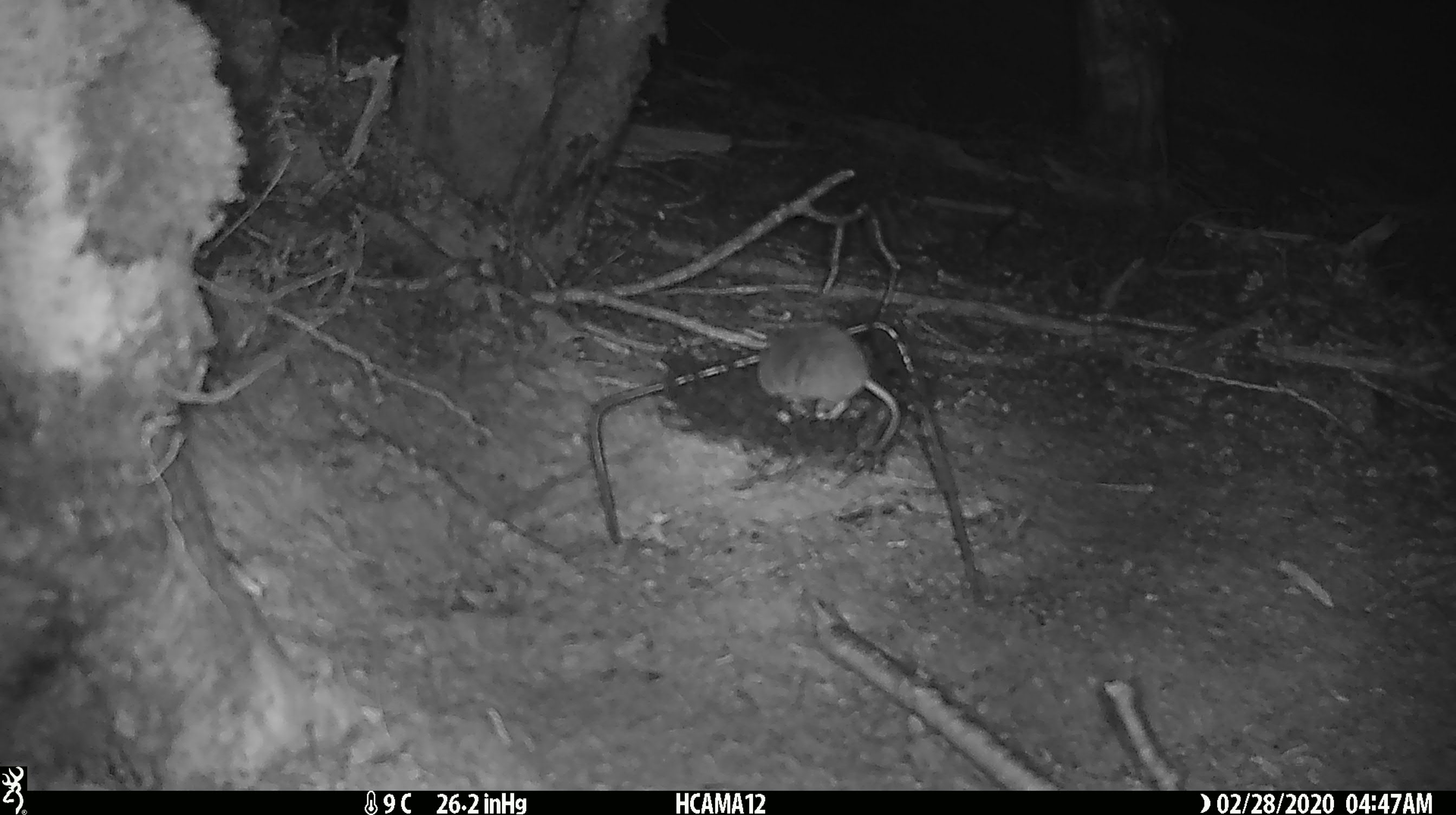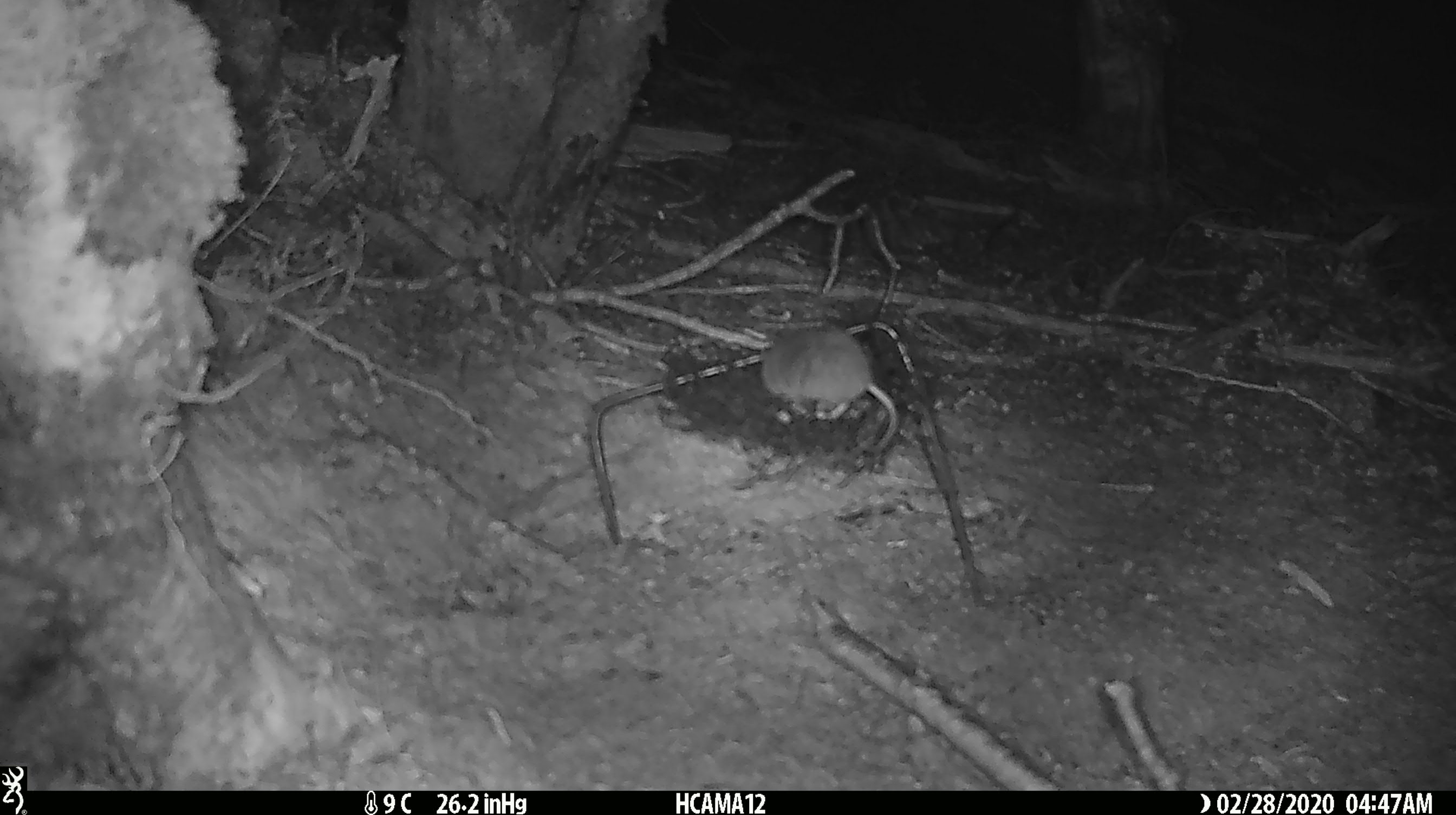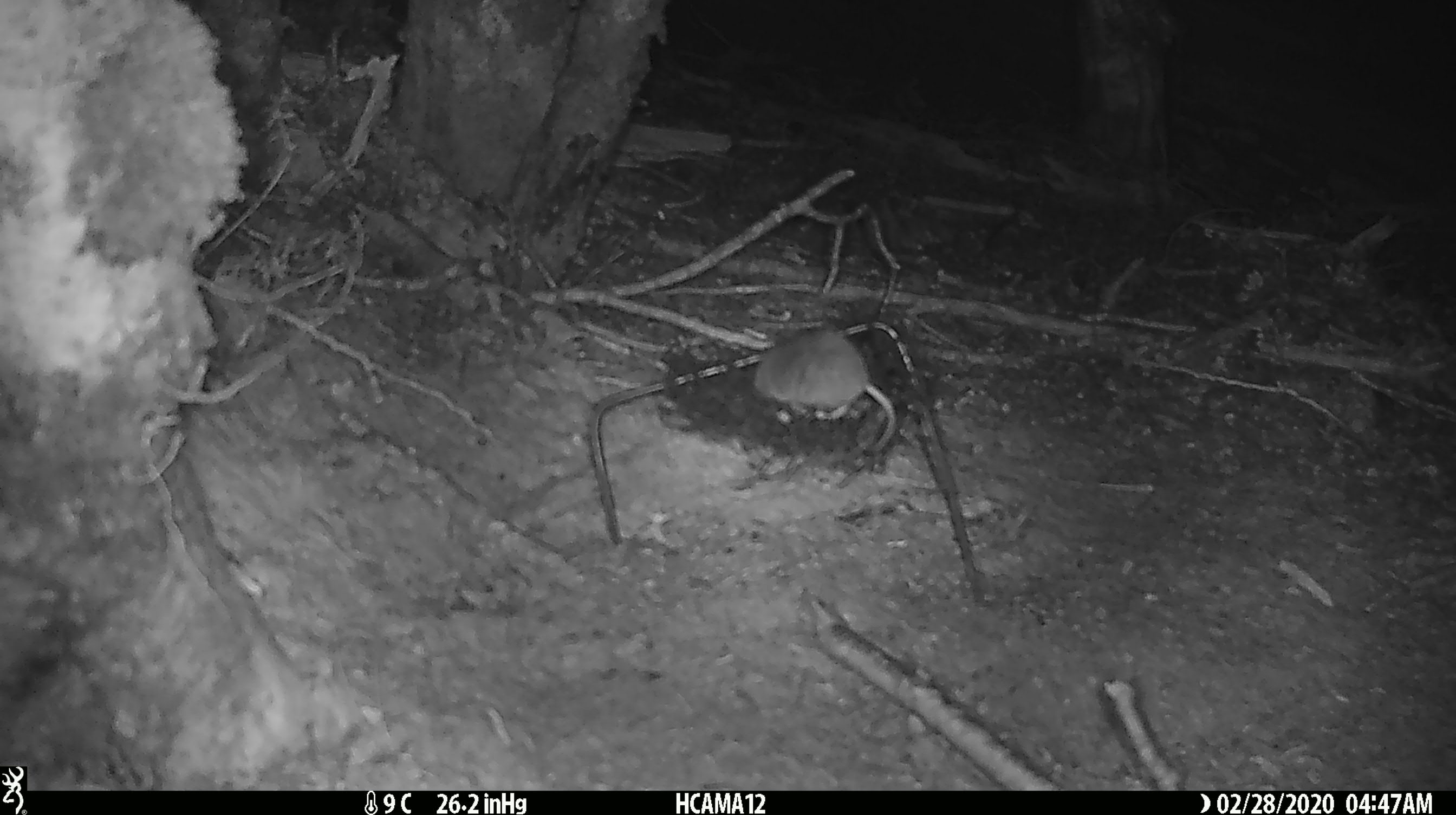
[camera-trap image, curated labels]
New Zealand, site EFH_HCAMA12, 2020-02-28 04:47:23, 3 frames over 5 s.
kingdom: Animalia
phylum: Chordata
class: Mammalia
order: Rodentia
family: Muridae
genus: Mus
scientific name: Mus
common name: mouse